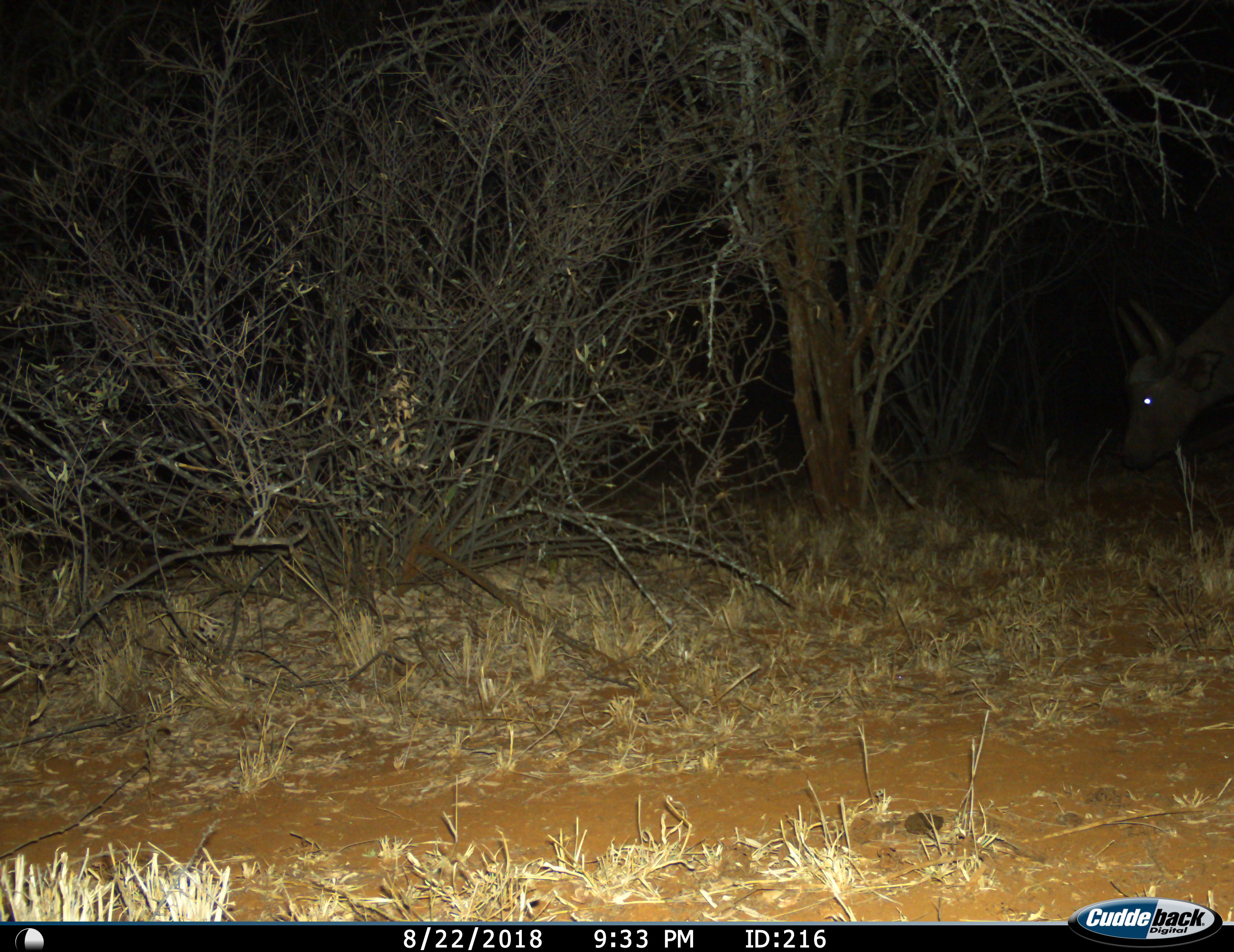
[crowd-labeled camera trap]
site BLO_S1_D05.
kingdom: Animalia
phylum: Chordata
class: Mammalia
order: Artiodactyla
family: Bovidae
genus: Syncerus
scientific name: Syncerus caffer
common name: african buffalo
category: buffalo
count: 1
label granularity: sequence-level